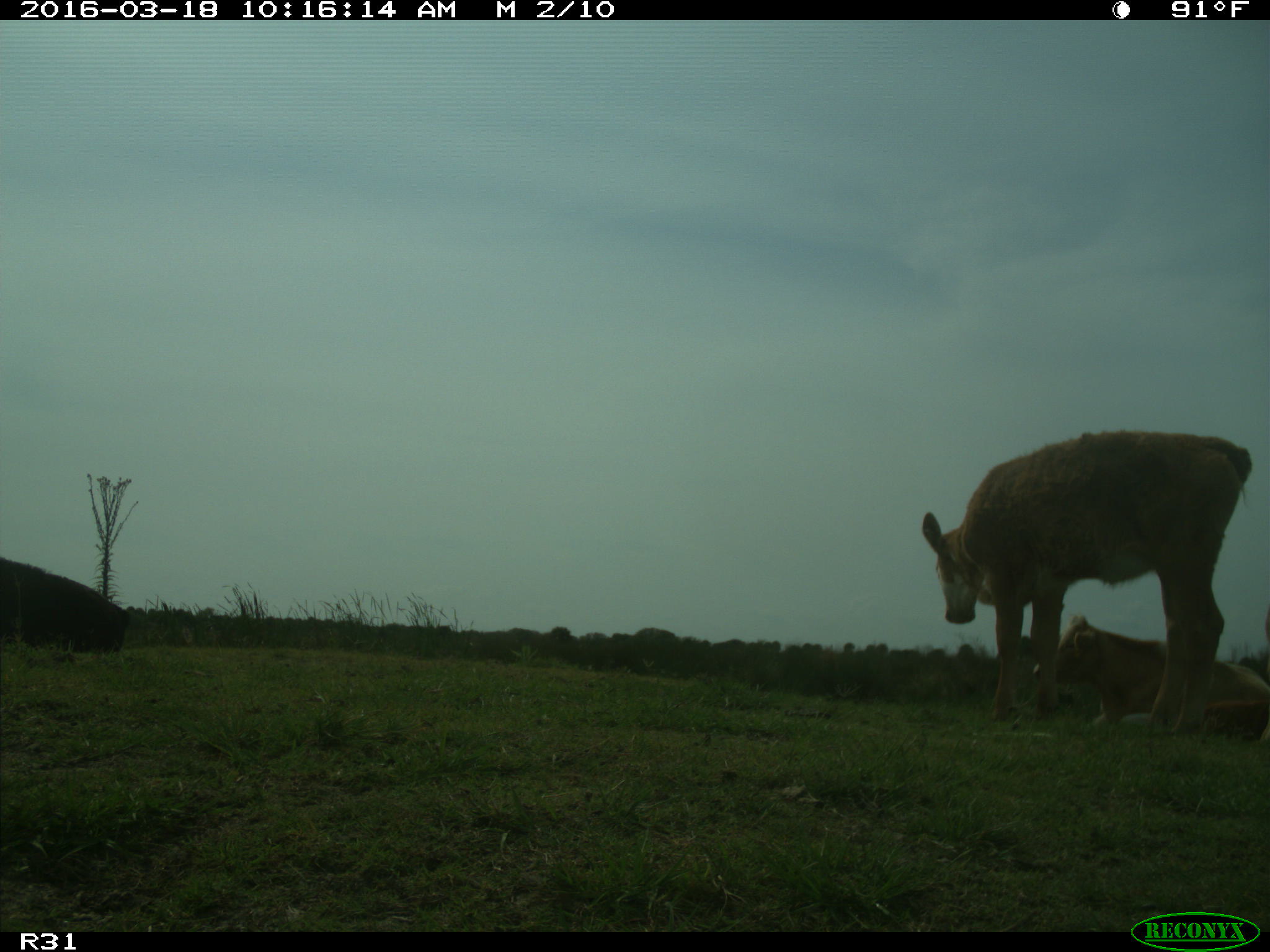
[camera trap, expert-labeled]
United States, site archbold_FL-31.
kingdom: Animalia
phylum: Chordata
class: Mammalia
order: Artiodactyla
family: Bovidae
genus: Bos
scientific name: Bos taurus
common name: domestic cow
Bos taurus (domestic cow).